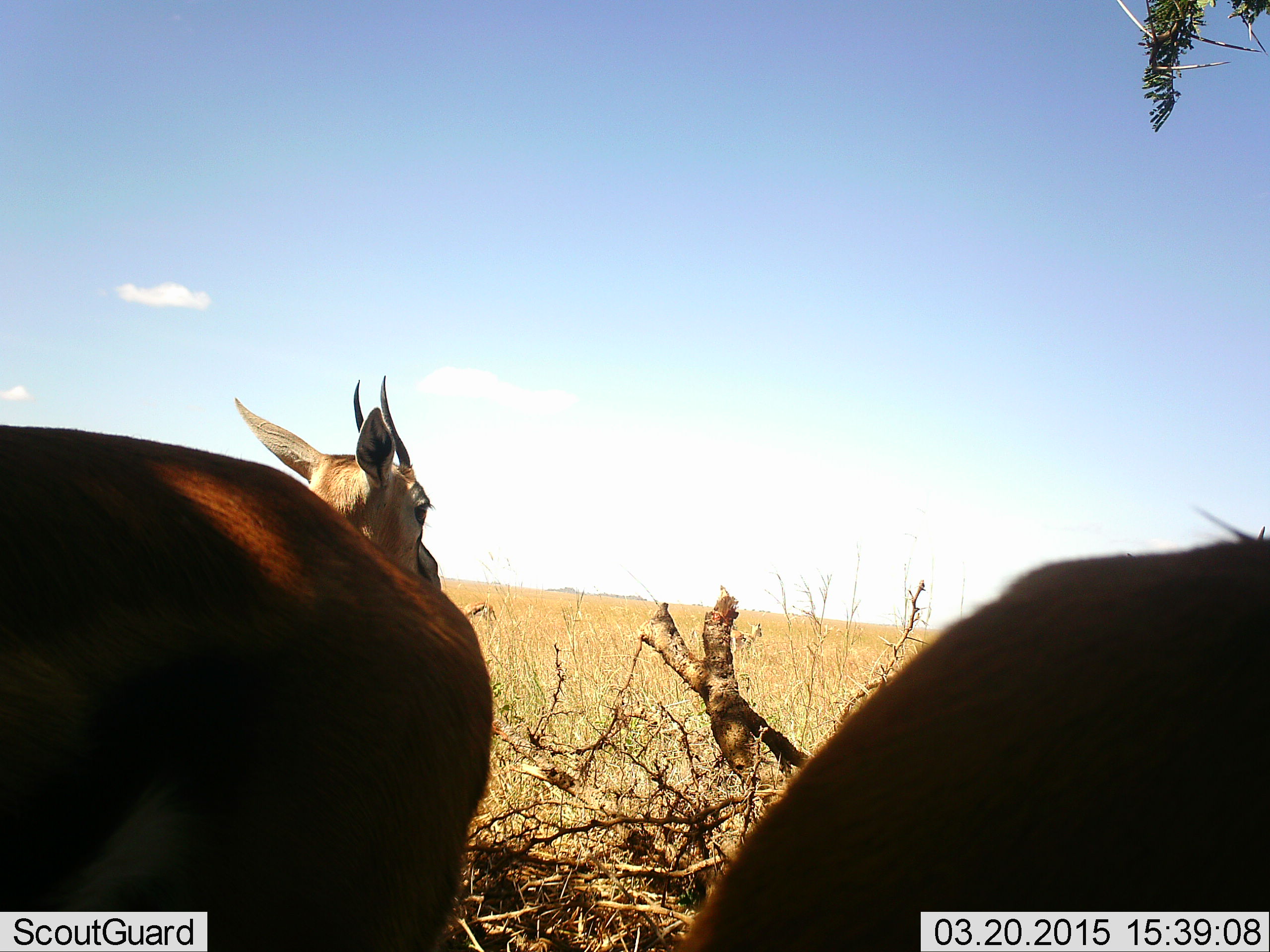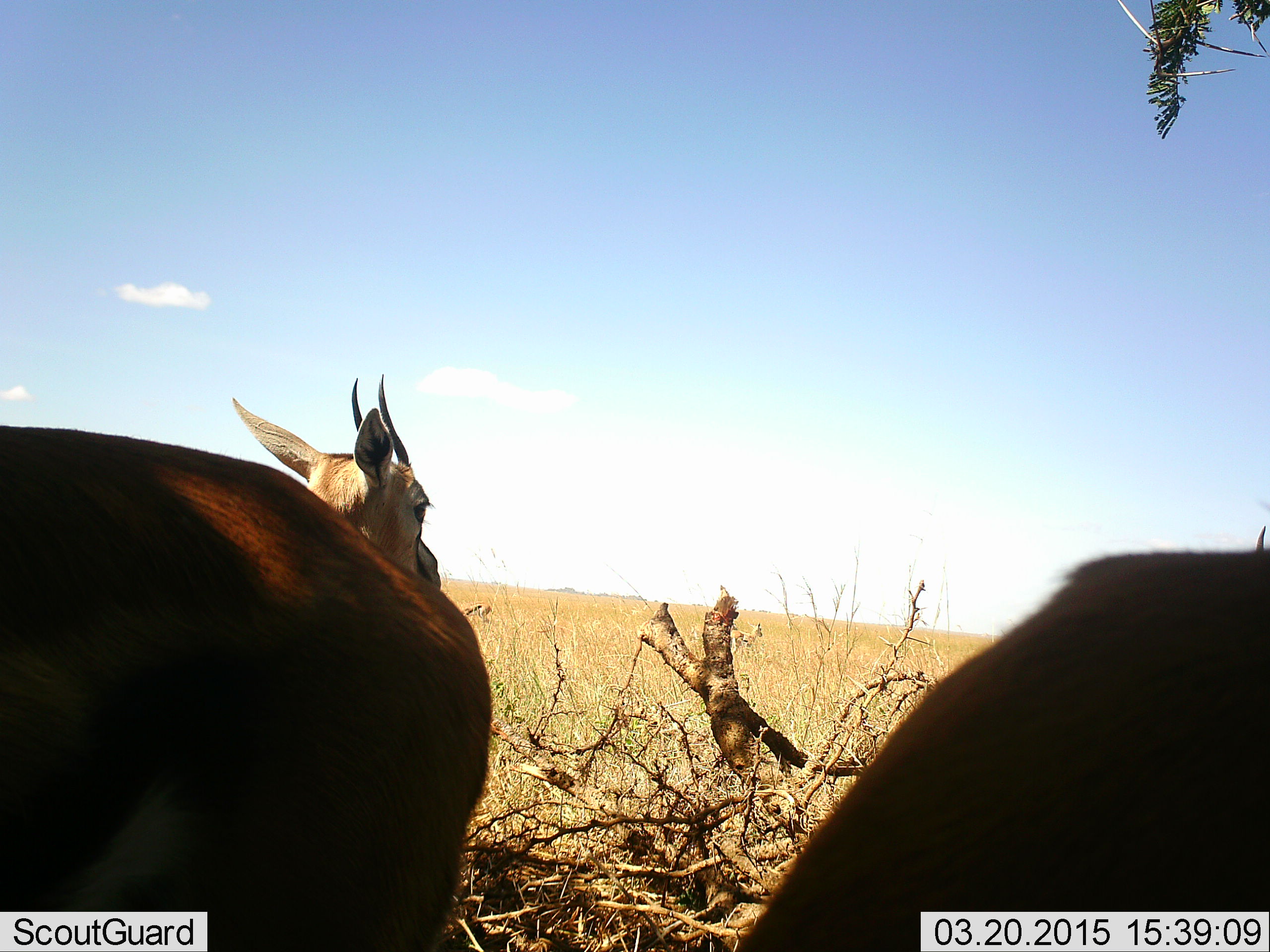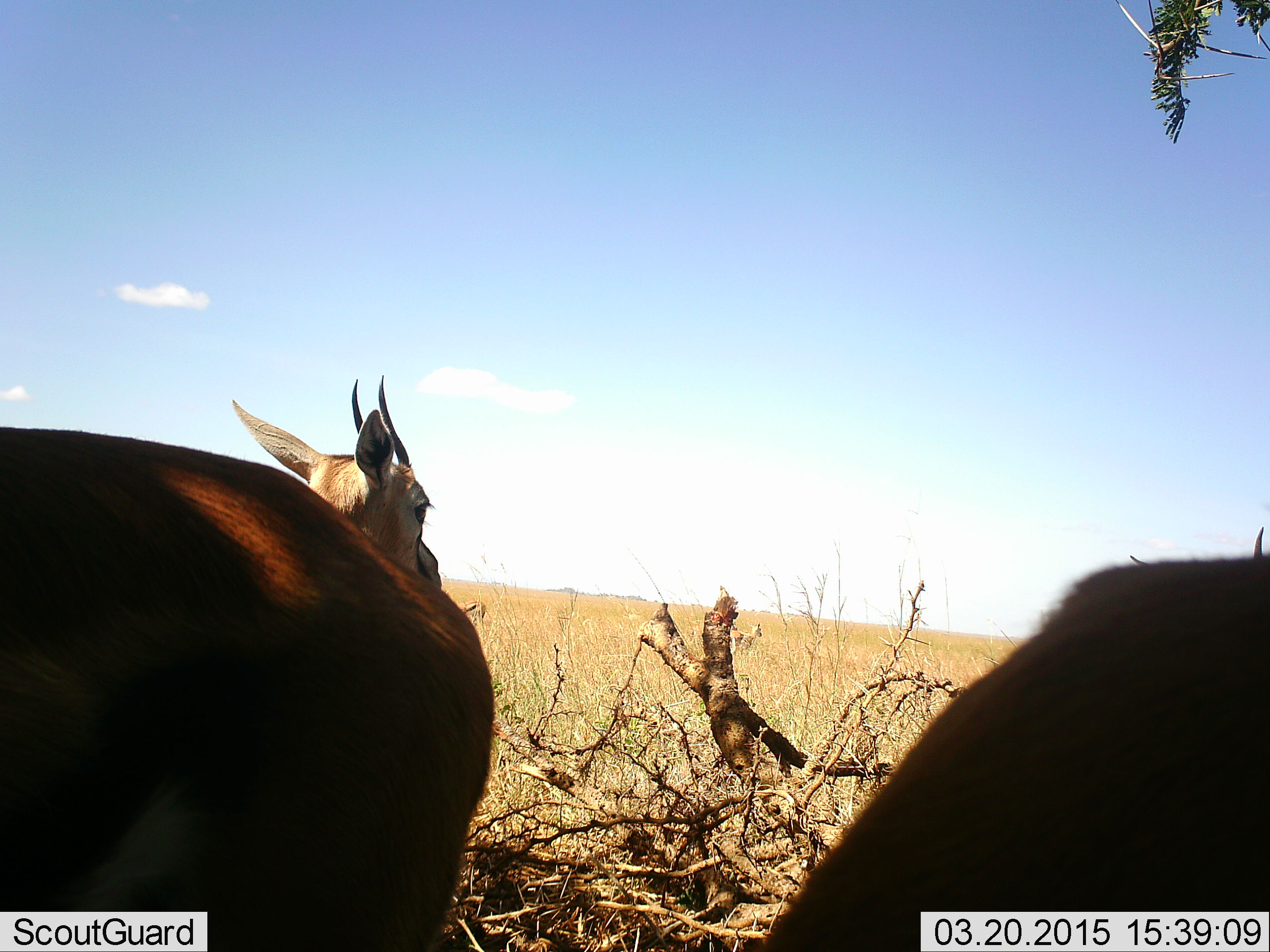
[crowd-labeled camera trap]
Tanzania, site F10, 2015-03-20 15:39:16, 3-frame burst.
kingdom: Animalia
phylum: Chordata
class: Mammalia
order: Artiodactyla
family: Bovidae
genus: Eudorcas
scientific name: Eudorcas thomsonii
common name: thomson's gazelle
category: gazellethomsons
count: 2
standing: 90%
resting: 10%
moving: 0%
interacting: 0%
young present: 0%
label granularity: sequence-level